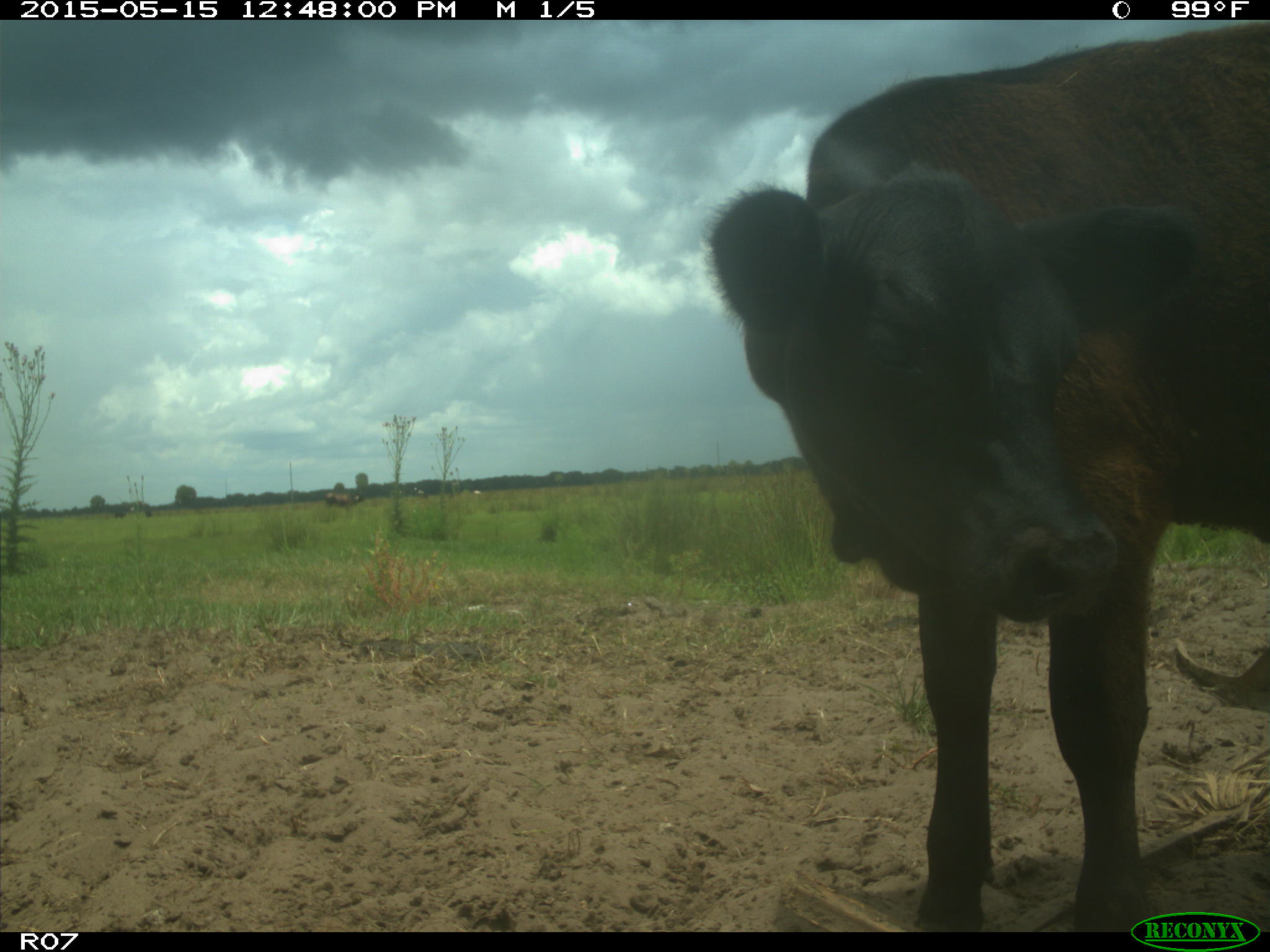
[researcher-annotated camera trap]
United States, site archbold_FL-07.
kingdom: Animalia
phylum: Chordata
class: Mammalia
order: Artiodactyla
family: Bovidae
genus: Bos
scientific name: Bos taurus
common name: domestic cow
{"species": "Bos taurus (domestic cow)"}